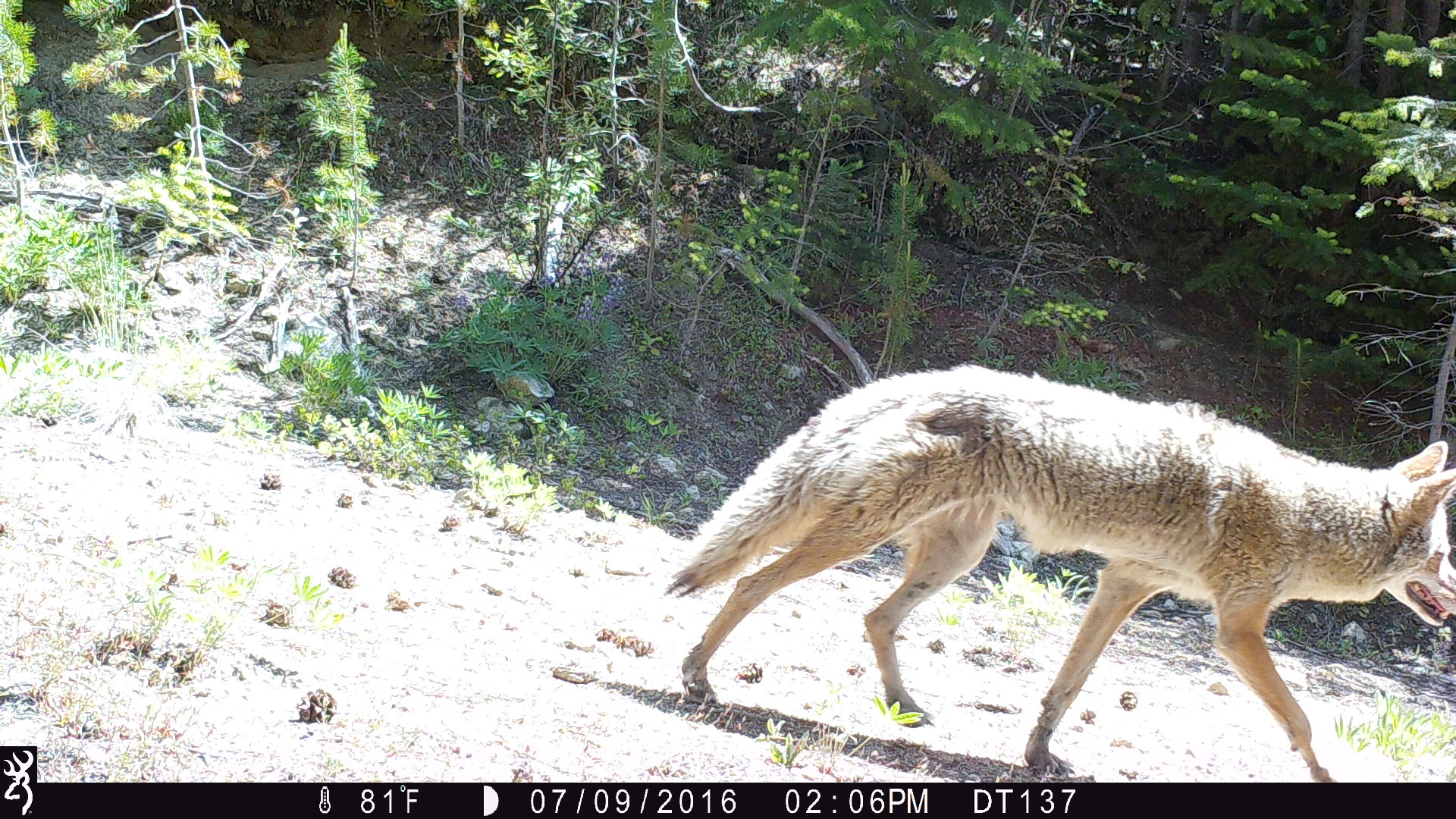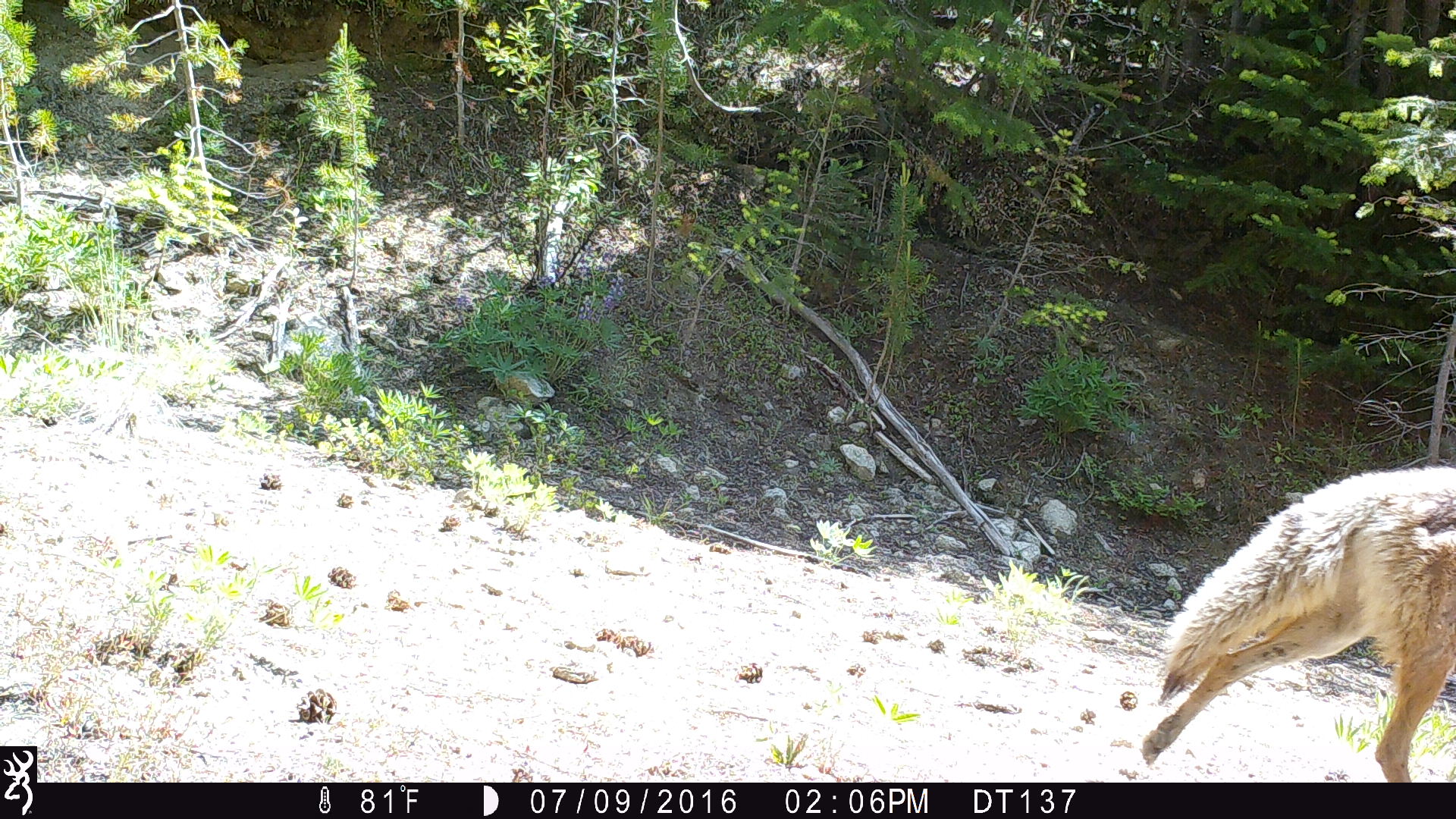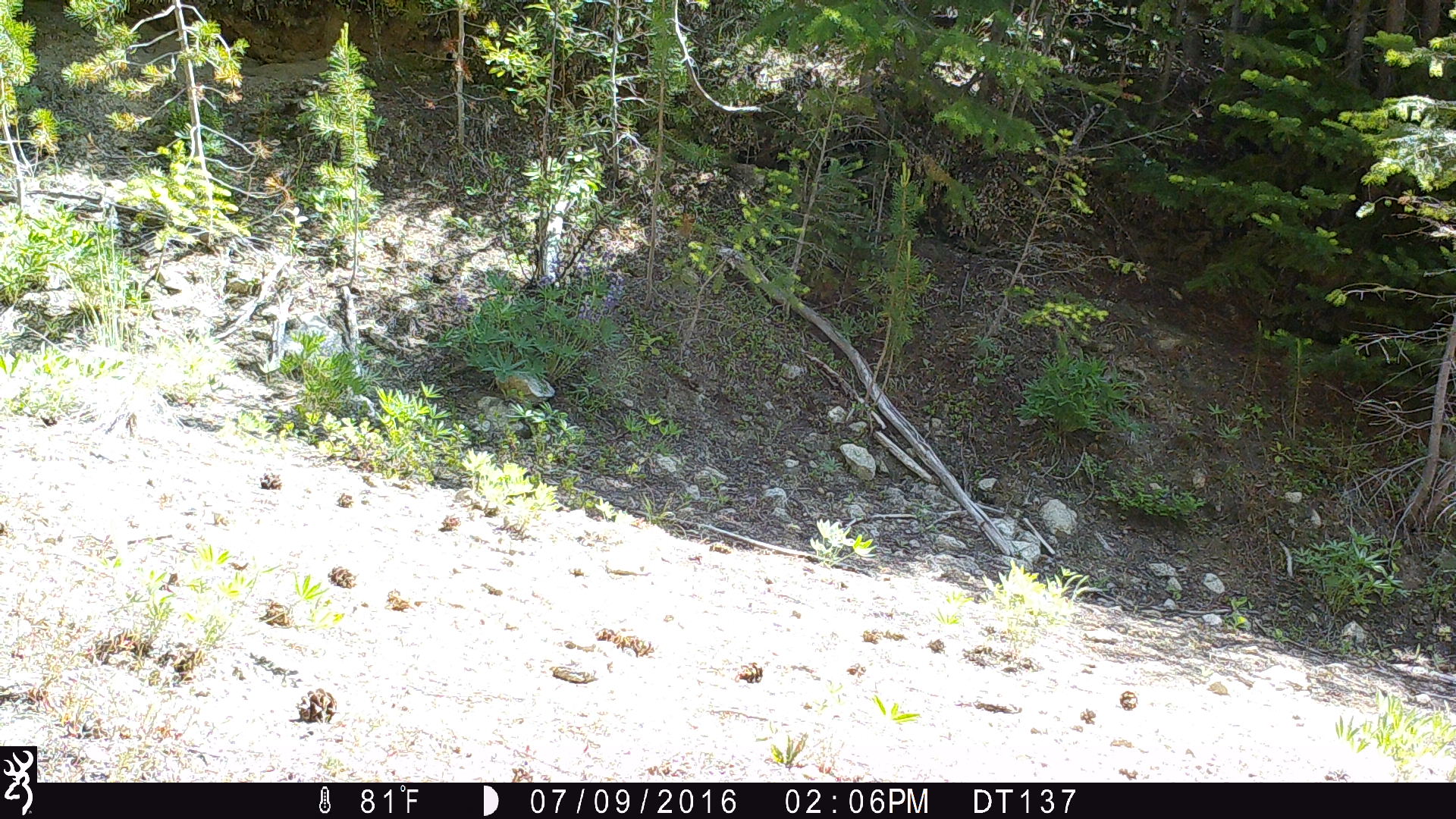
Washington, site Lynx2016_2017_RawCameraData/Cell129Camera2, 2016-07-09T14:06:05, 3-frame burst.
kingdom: Animalia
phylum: Chordata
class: Mammalia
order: Carnivora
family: Canidae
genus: Canis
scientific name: Canis latrans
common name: coyote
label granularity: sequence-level